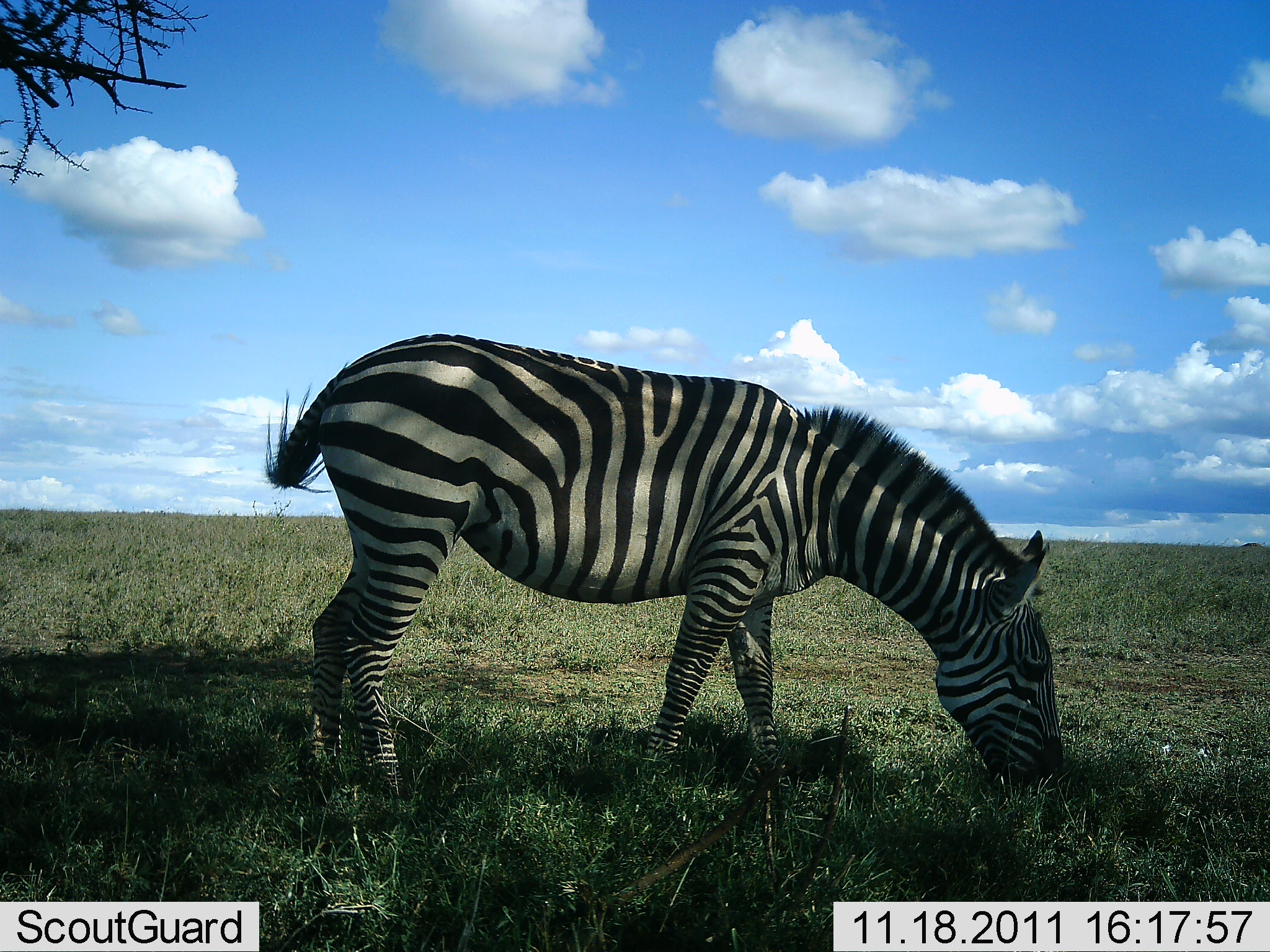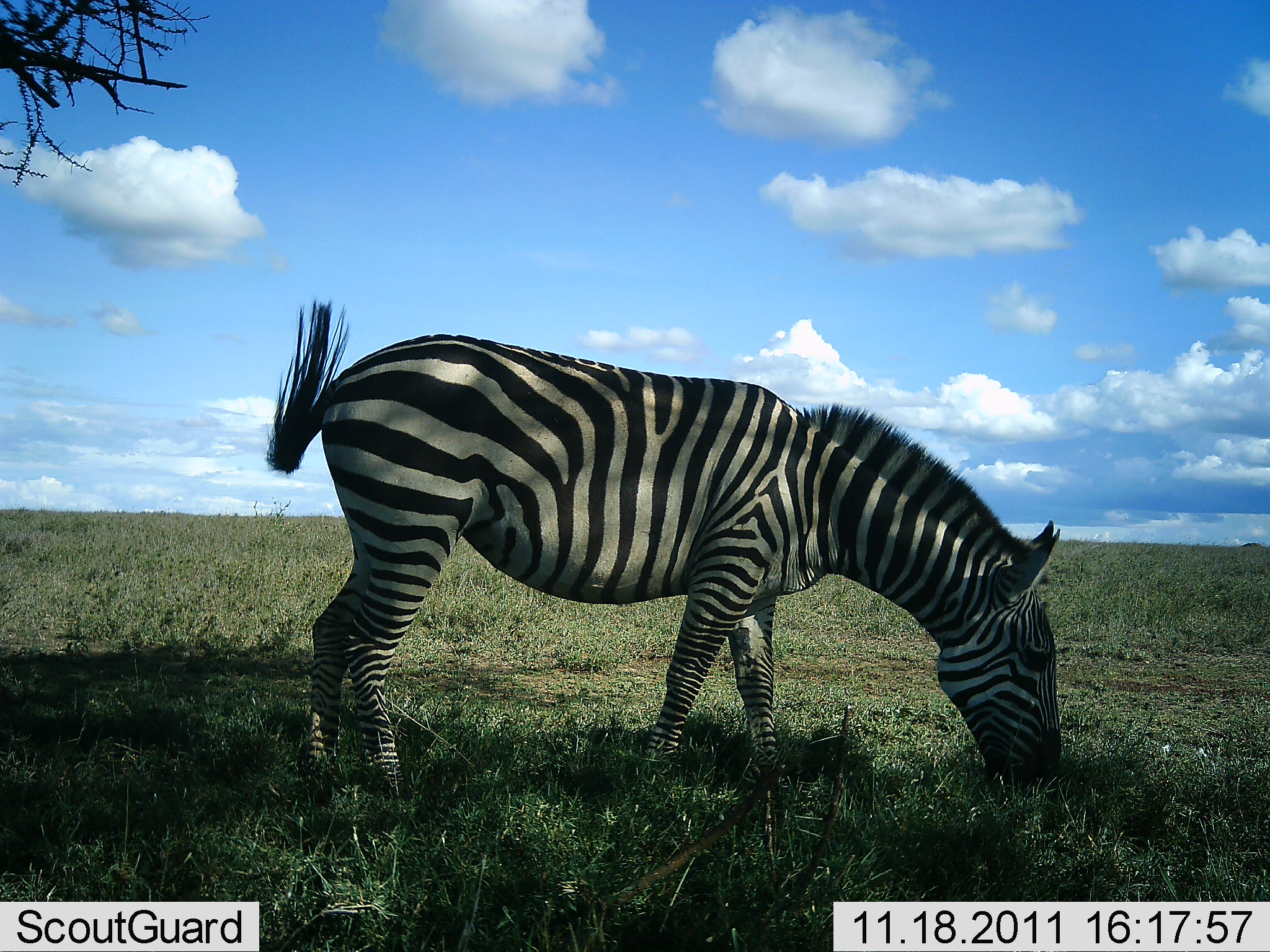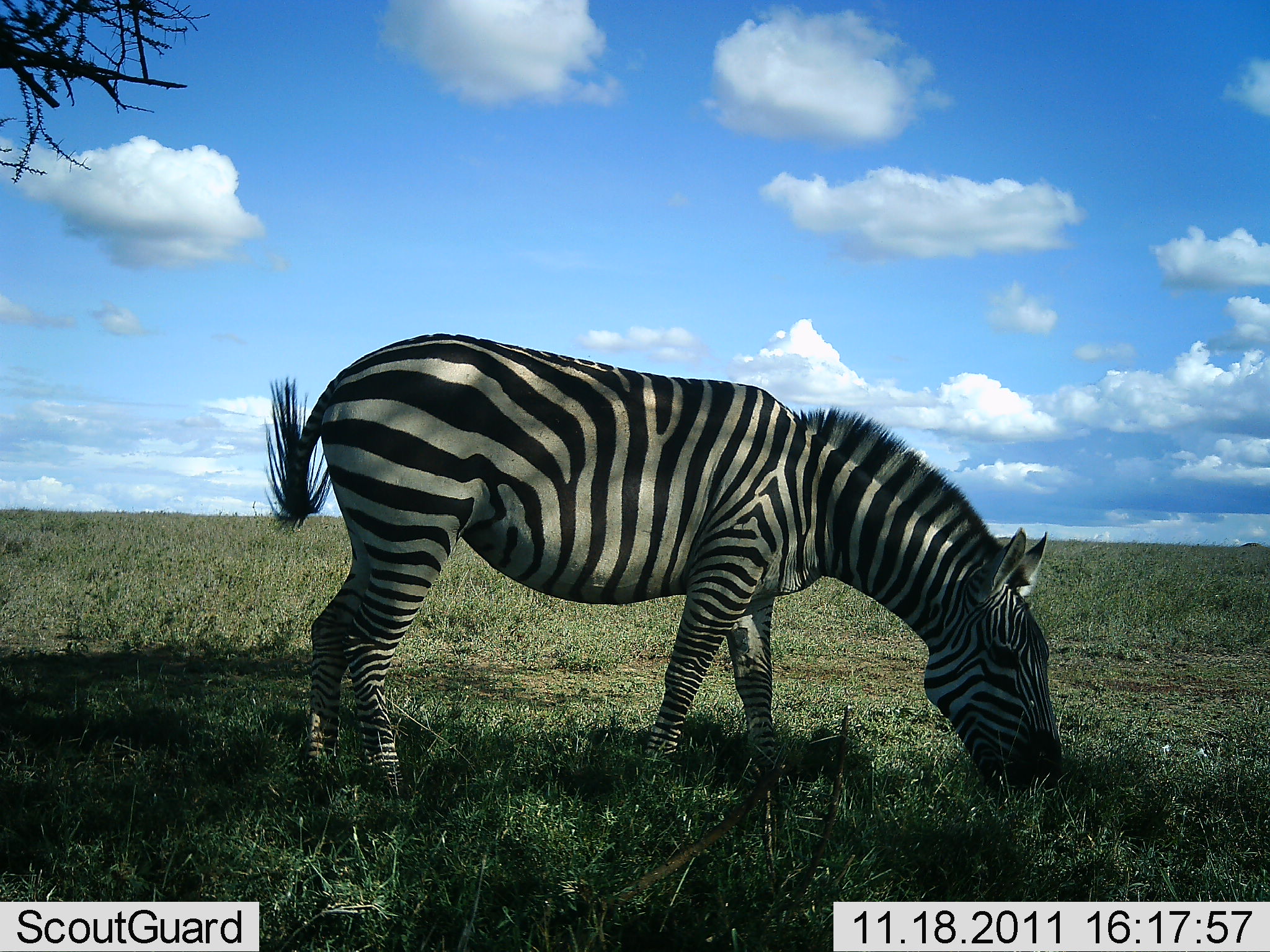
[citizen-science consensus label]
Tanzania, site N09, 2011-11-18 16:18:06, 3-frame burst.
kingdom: Animalia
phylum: Chordata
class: Mammalia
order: Perissodactyla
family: Equidae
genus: Equus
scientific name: Equus quagga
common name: plains zebra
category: zebra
Zebra (plains zebra) (Equus quagga), count 1. Behavior (volunteer vote fractions): standing 38%, resting 0%, moving 8%, interacting 0%. Young present (vote fraction): 0%. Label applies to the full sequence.